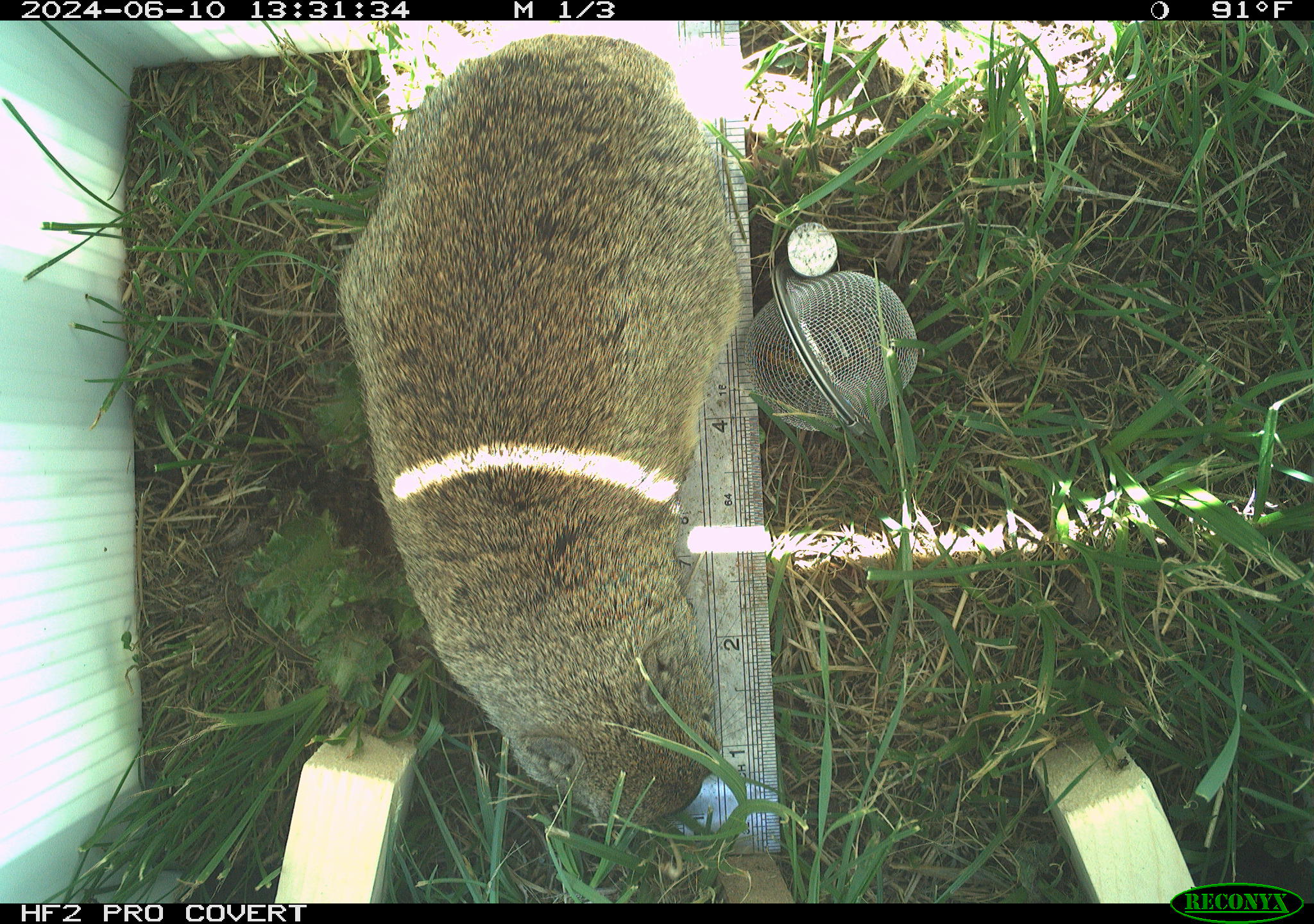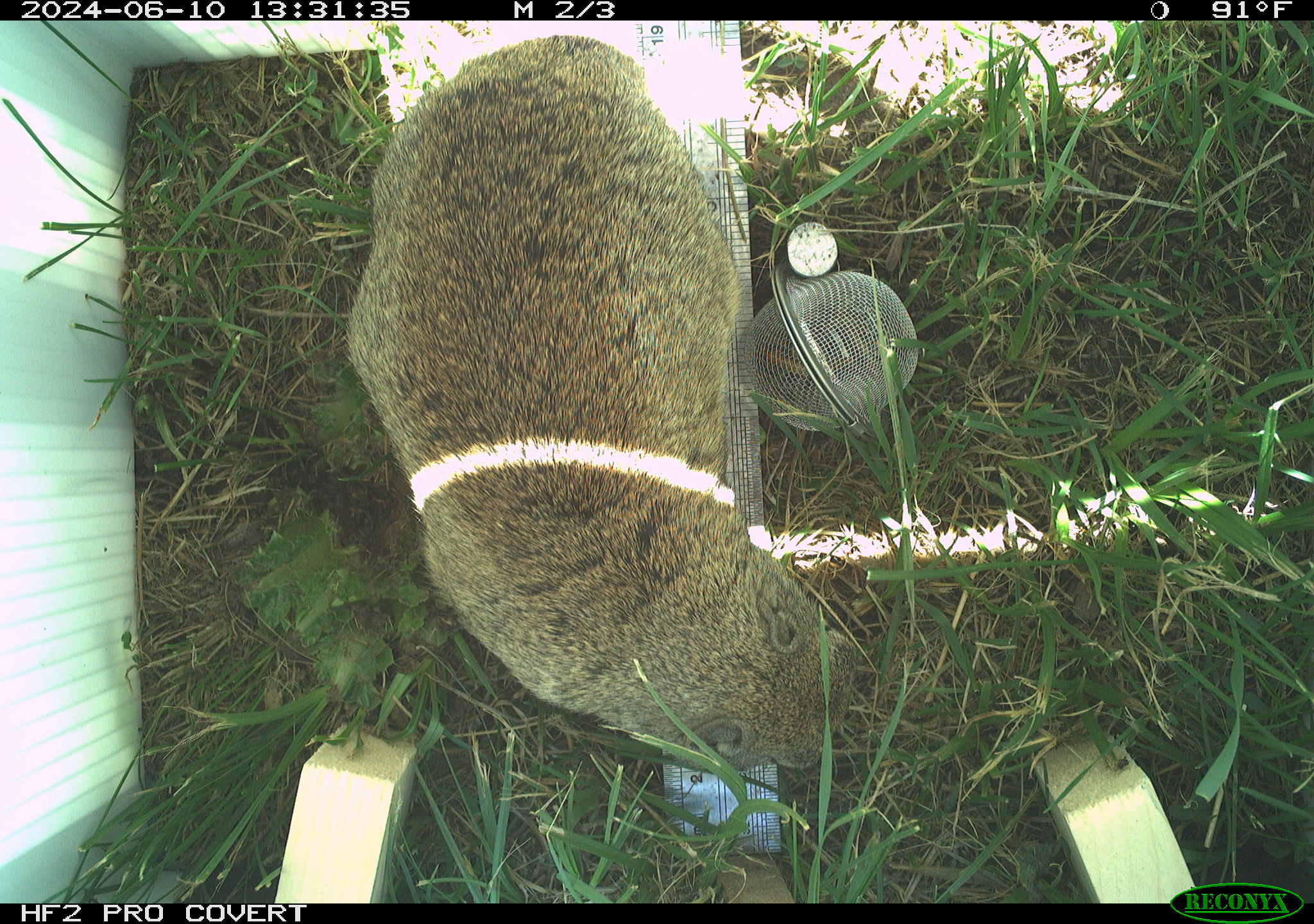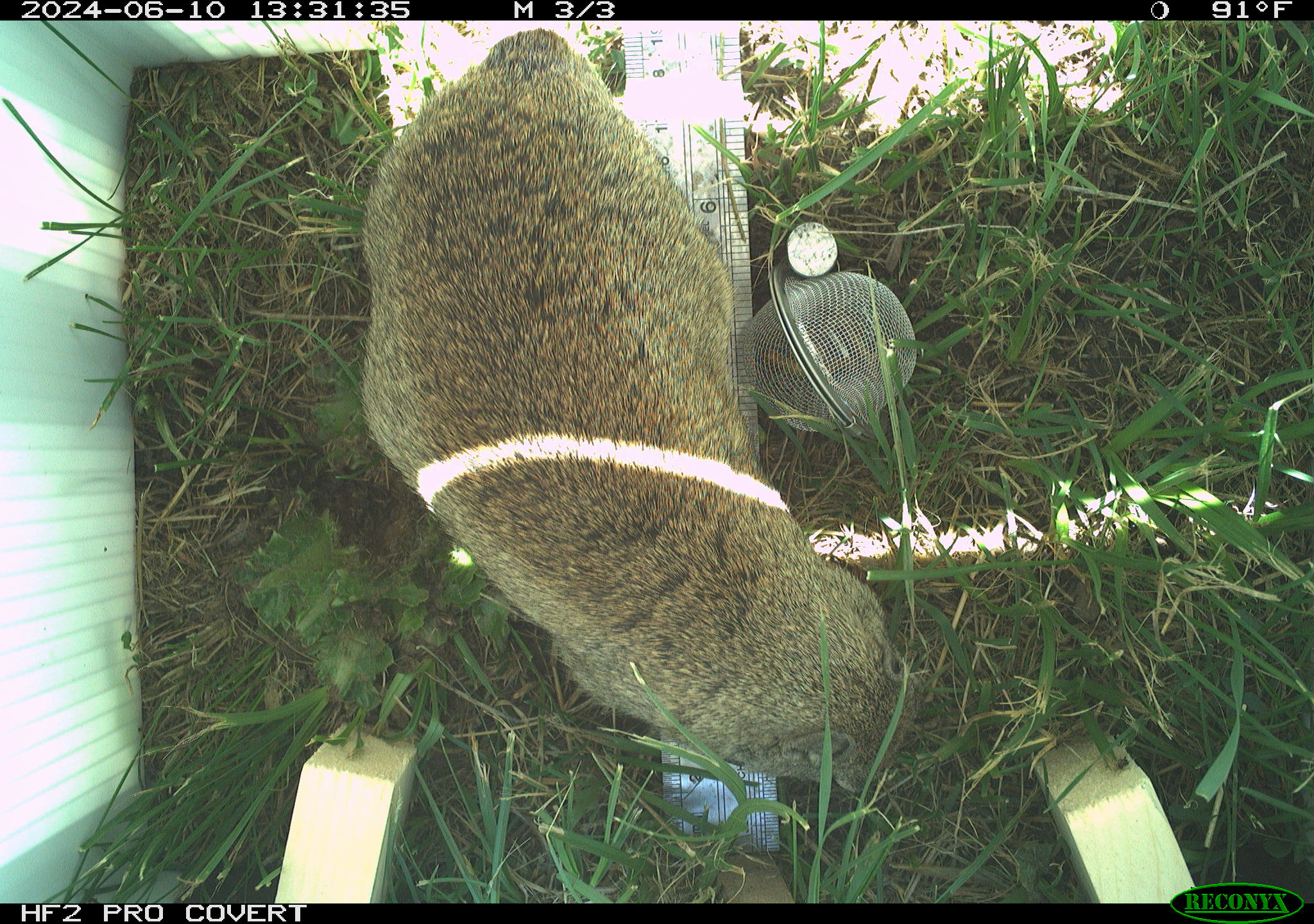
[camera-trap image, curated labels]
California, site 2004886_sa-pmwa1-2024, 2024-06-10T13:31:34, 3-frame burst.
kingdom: Animalia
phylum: Chordata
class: Mammalia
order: Rodentia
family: Sciuridae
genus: Urocitellus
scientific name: Urocitellus beldingi beldingi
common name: belding's ground squirrel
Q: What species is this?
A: Belding's ground squirrel (Urocitellus beldingi beldingi).